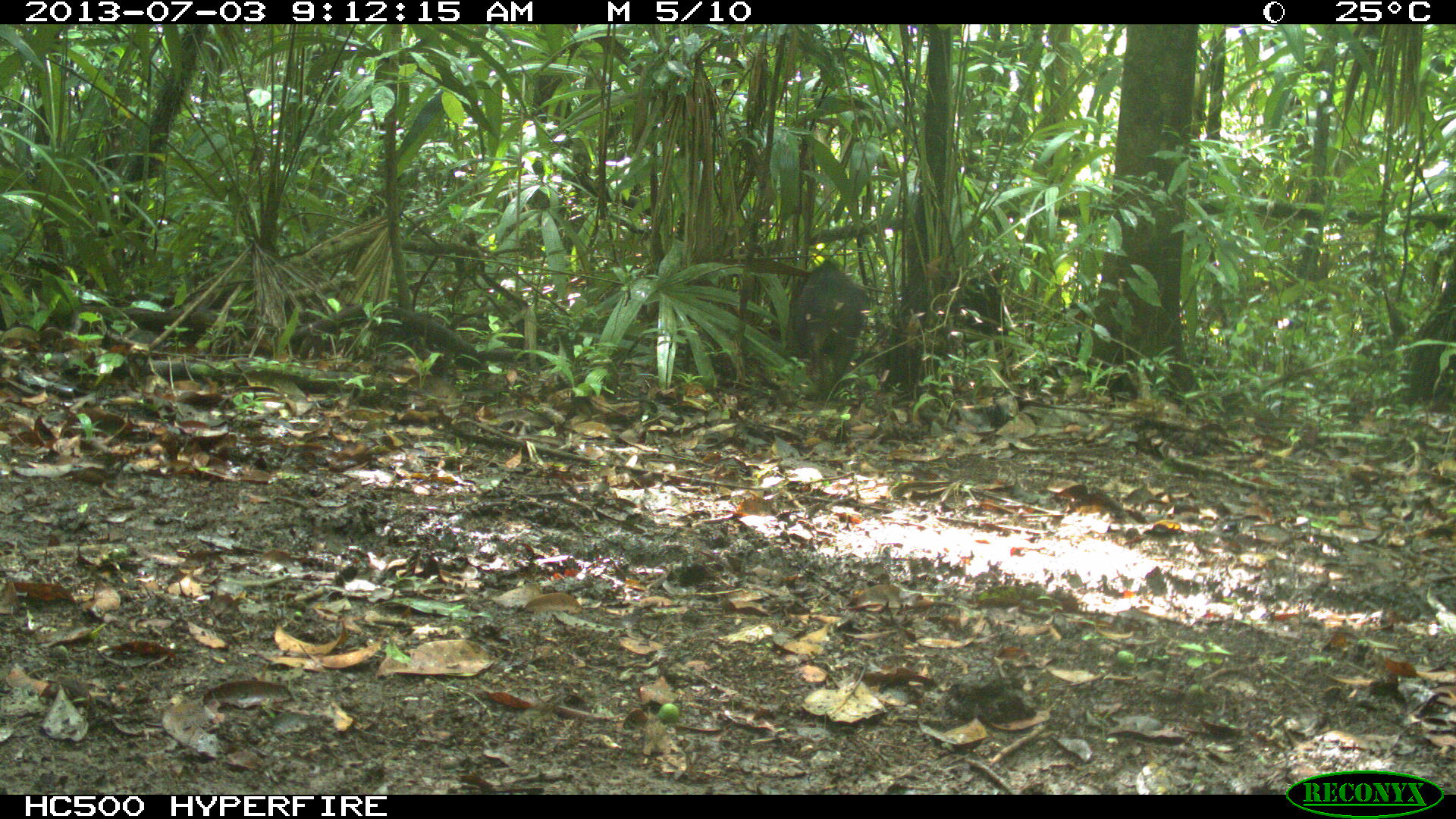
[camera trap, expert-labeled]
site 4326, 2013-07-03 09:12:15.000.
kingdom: Animalia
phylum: Chordata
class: Mammalia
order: Artiodactyla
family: Tayassuidae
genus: Pecari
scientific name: Pecari tajacu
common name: collared peccary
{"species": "Pecari tajacu (collared peccary)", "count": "5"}